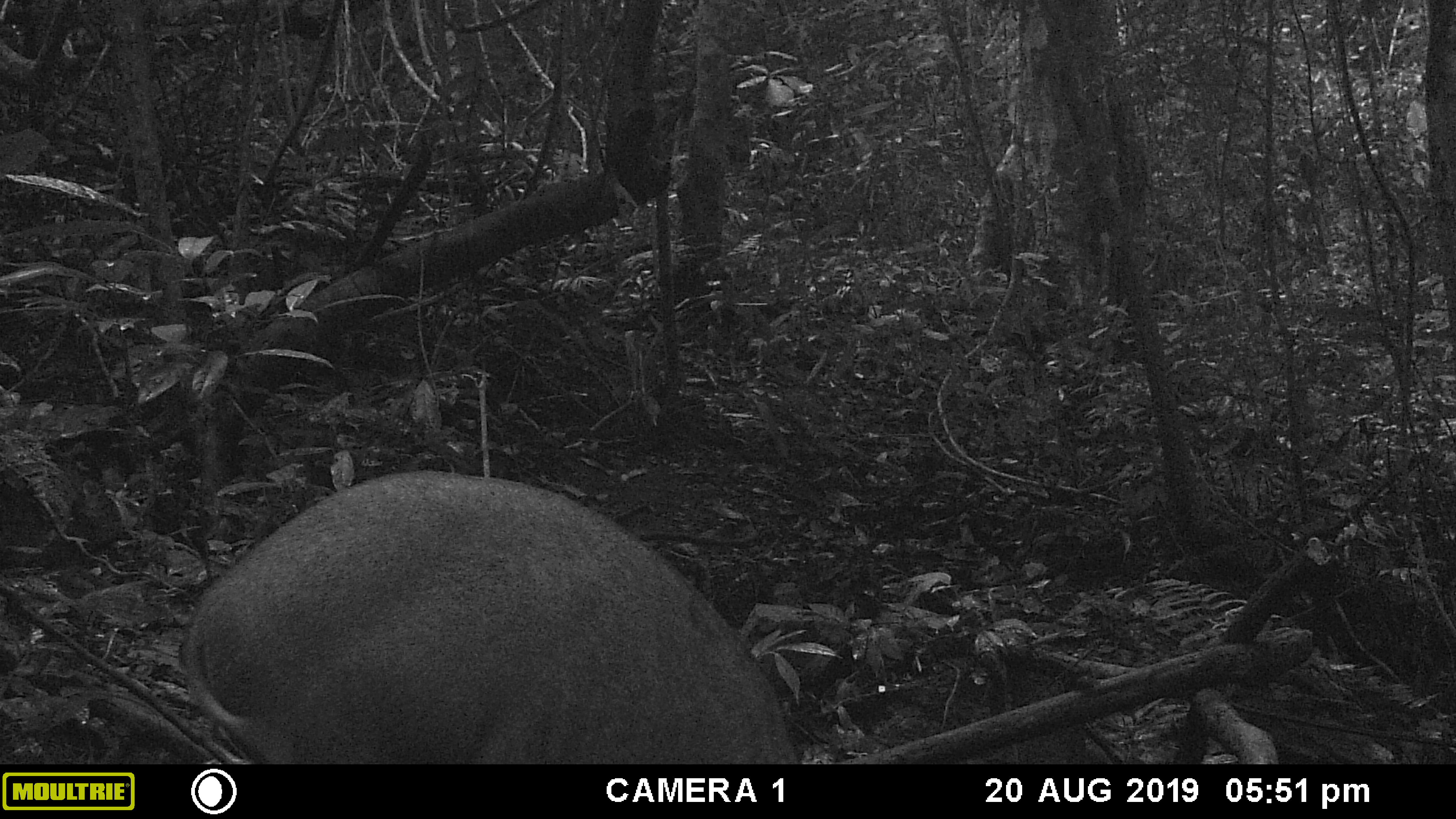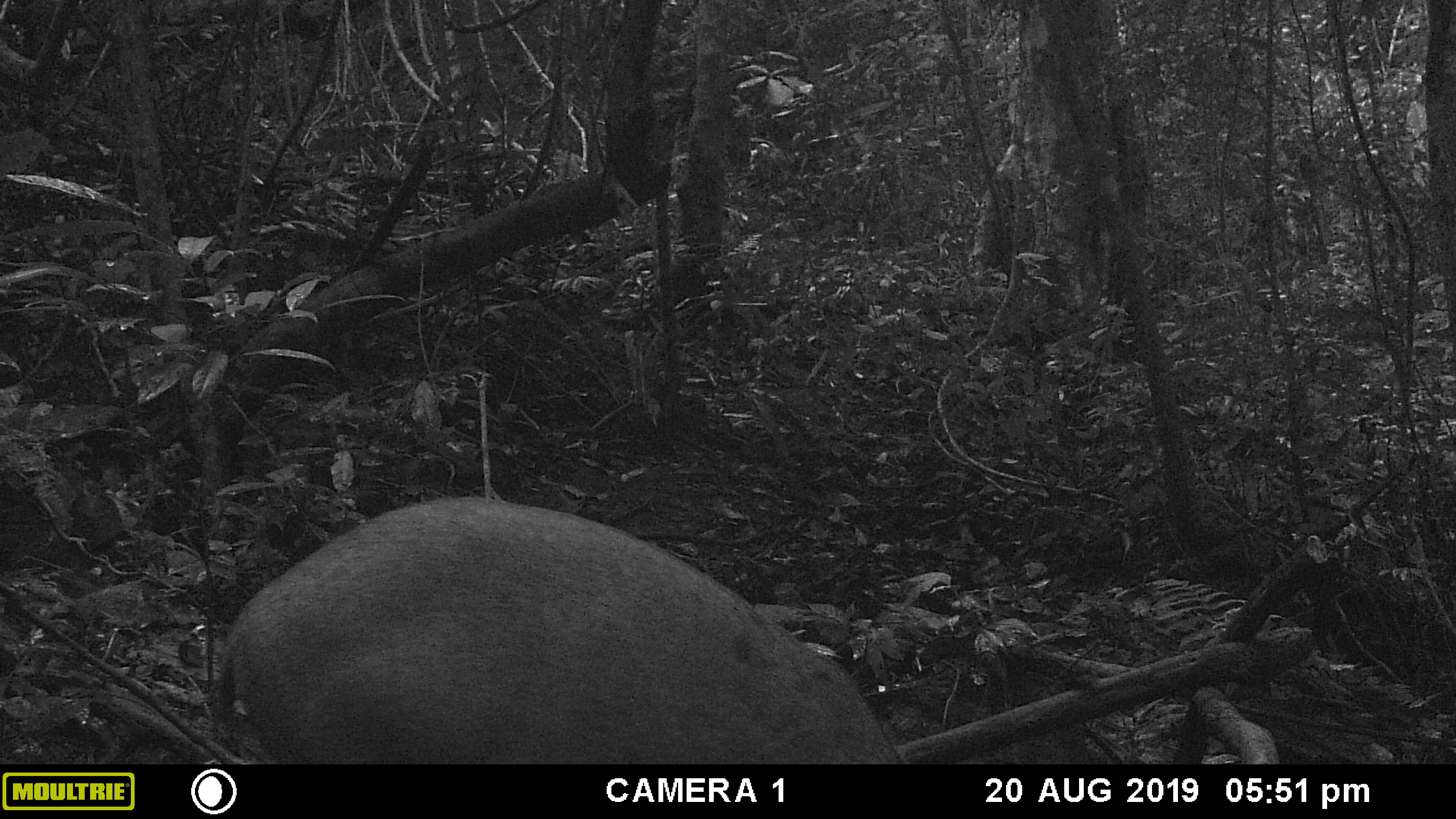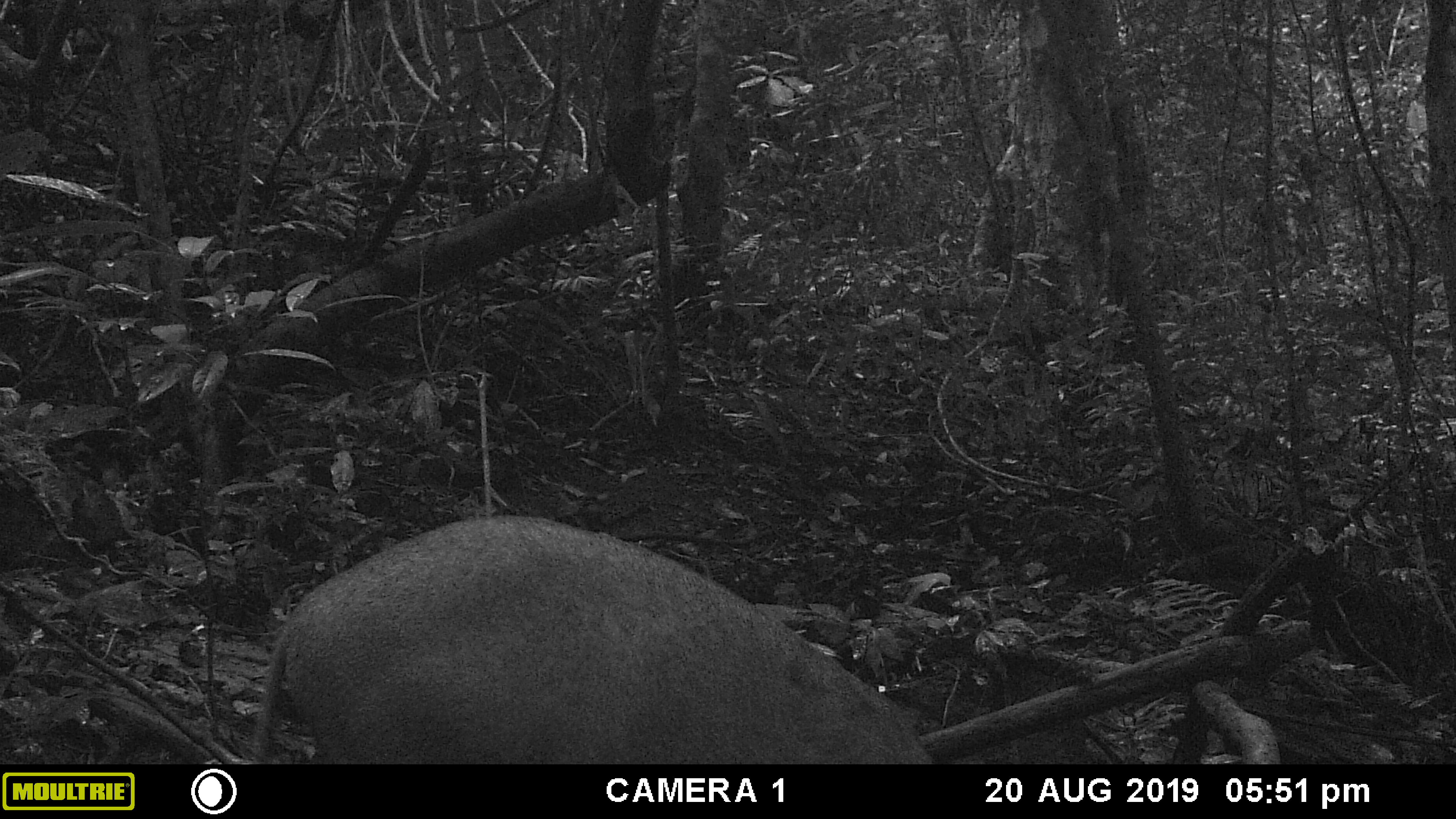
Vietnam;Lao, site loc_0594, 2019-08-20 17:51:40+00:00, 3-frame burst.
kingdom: Animalia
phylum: Chordata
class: Mammalia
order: Artiodactyla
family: Suidae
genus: Sus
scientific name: Sus scrofa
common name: eurasian wild pig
Eurasian wild pig (Sus scrofa). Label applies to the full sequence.